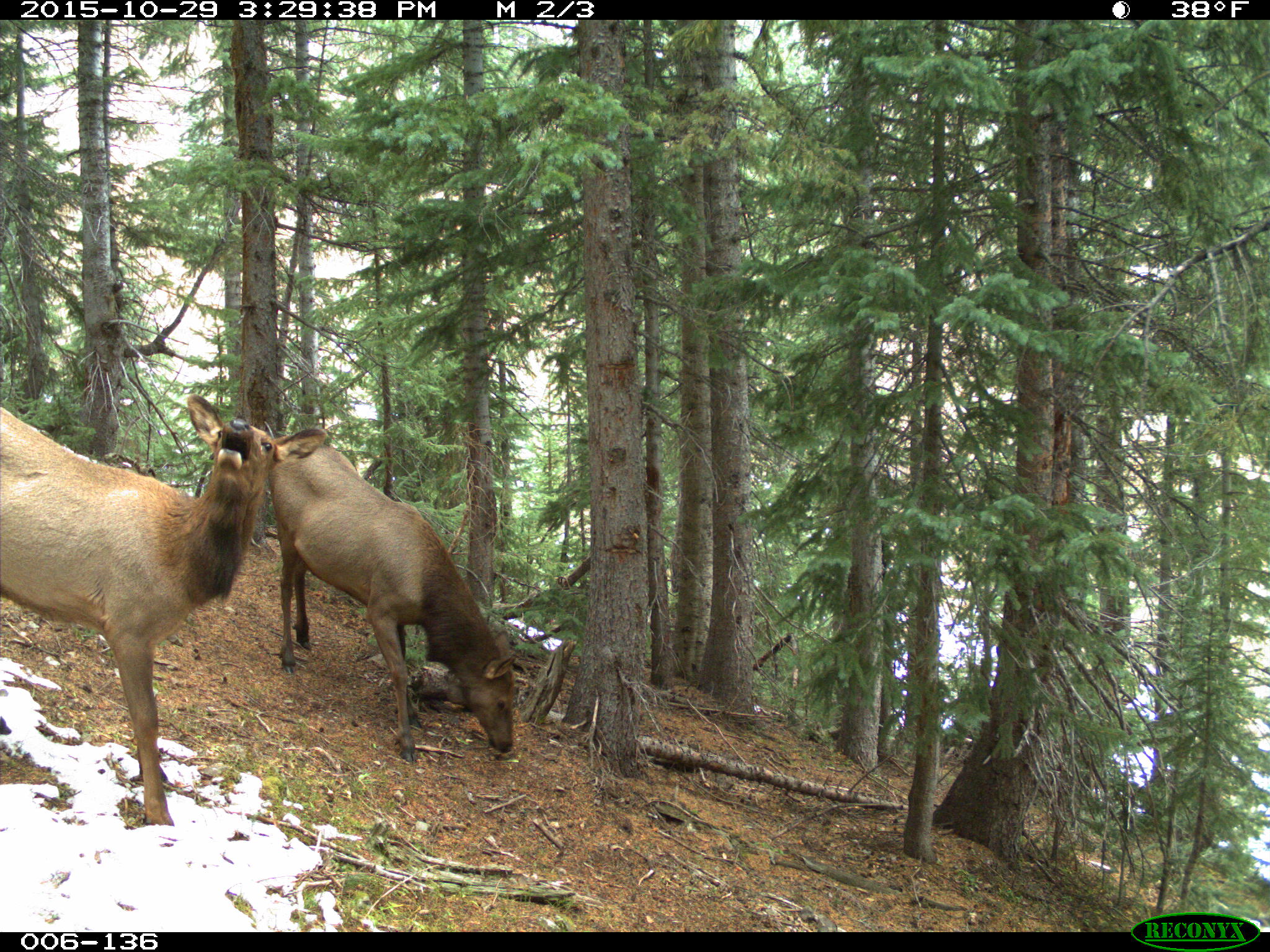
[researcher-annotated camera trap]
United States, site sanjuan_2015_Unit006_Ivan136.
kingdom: Animalia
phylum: Chordata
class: Mammalia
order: Artiodactyla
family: Cervidae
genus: Cervus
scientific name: Cervus elaphus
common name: red deer